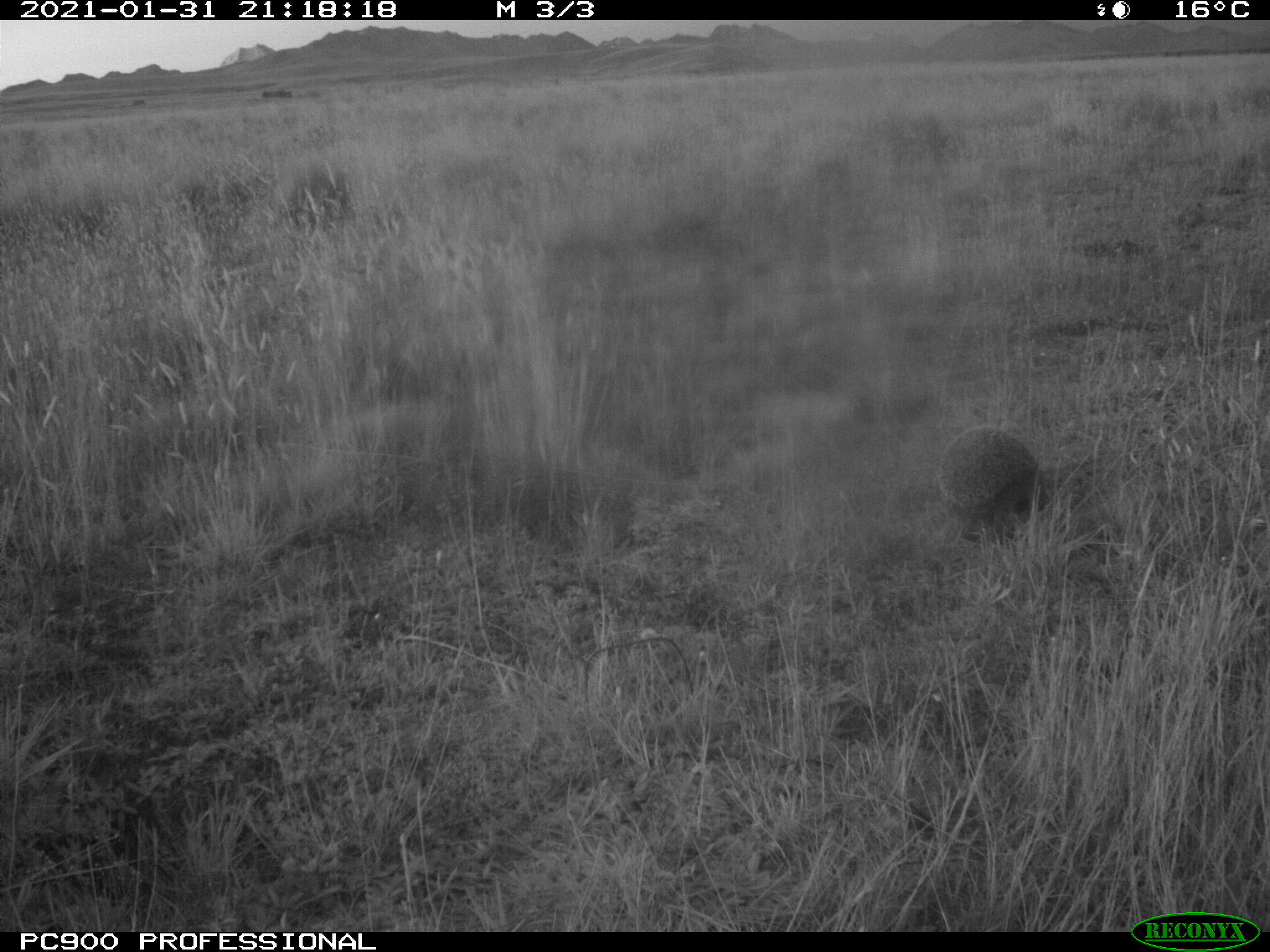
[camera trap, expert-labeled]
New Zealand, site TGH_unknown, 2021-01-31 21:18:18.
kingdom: Animalia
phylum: Chordata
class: Mammalia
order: Eulipotyphla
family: Erinaceidae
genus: Erinaceus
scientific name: Erinaceus europaeus europaeus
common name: european hedgehog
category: hedgehog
Hedgehog (european hedgehog) (Erinaceus europaeus europaeus).